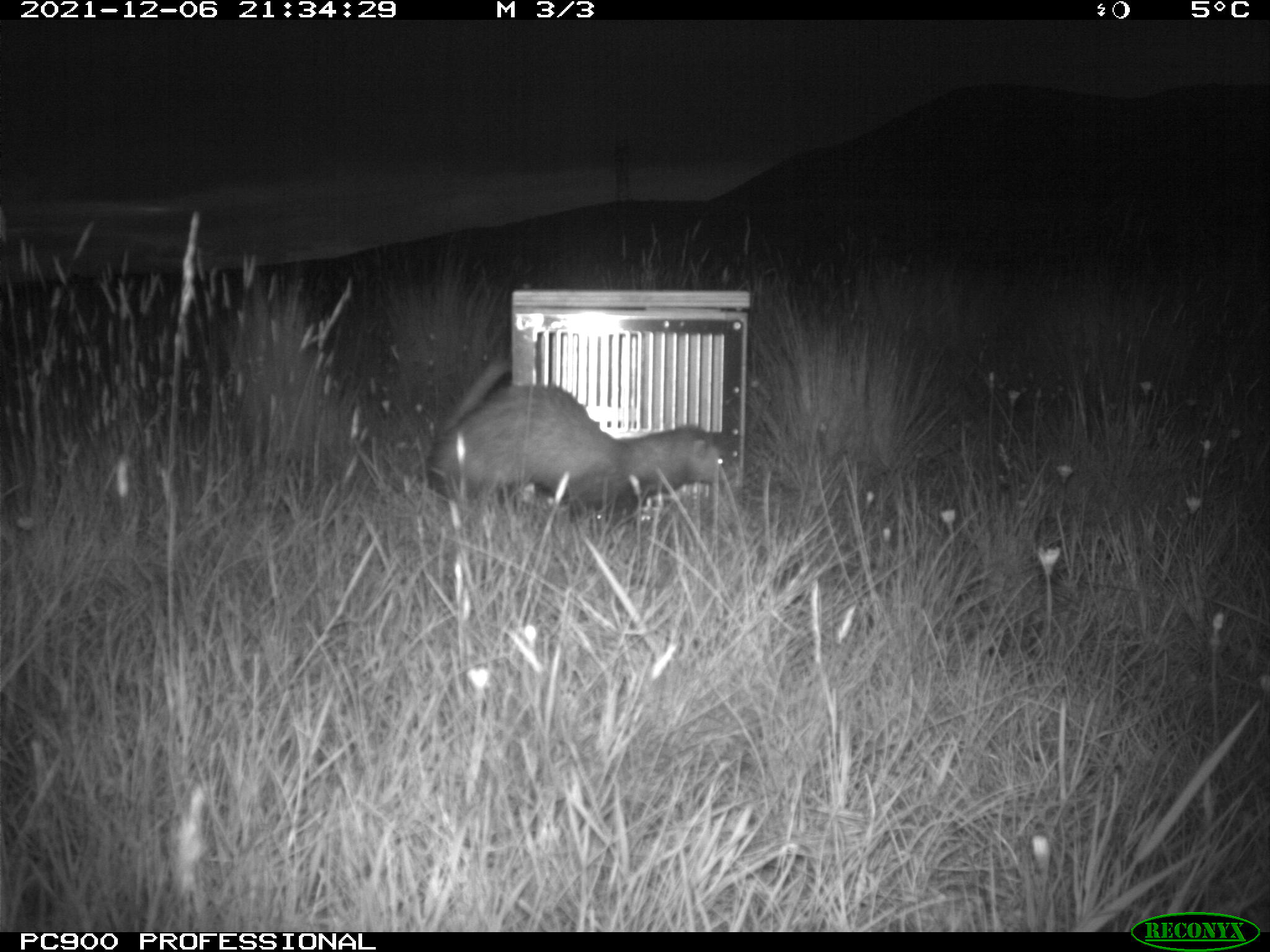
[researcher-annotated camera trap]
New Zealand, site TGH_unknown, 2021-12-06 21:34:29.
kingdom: Animalia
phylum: Chordata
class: Mammalia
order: Carnivora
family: Mustelidae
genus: Mustela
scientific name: Mustela furo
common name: ferret